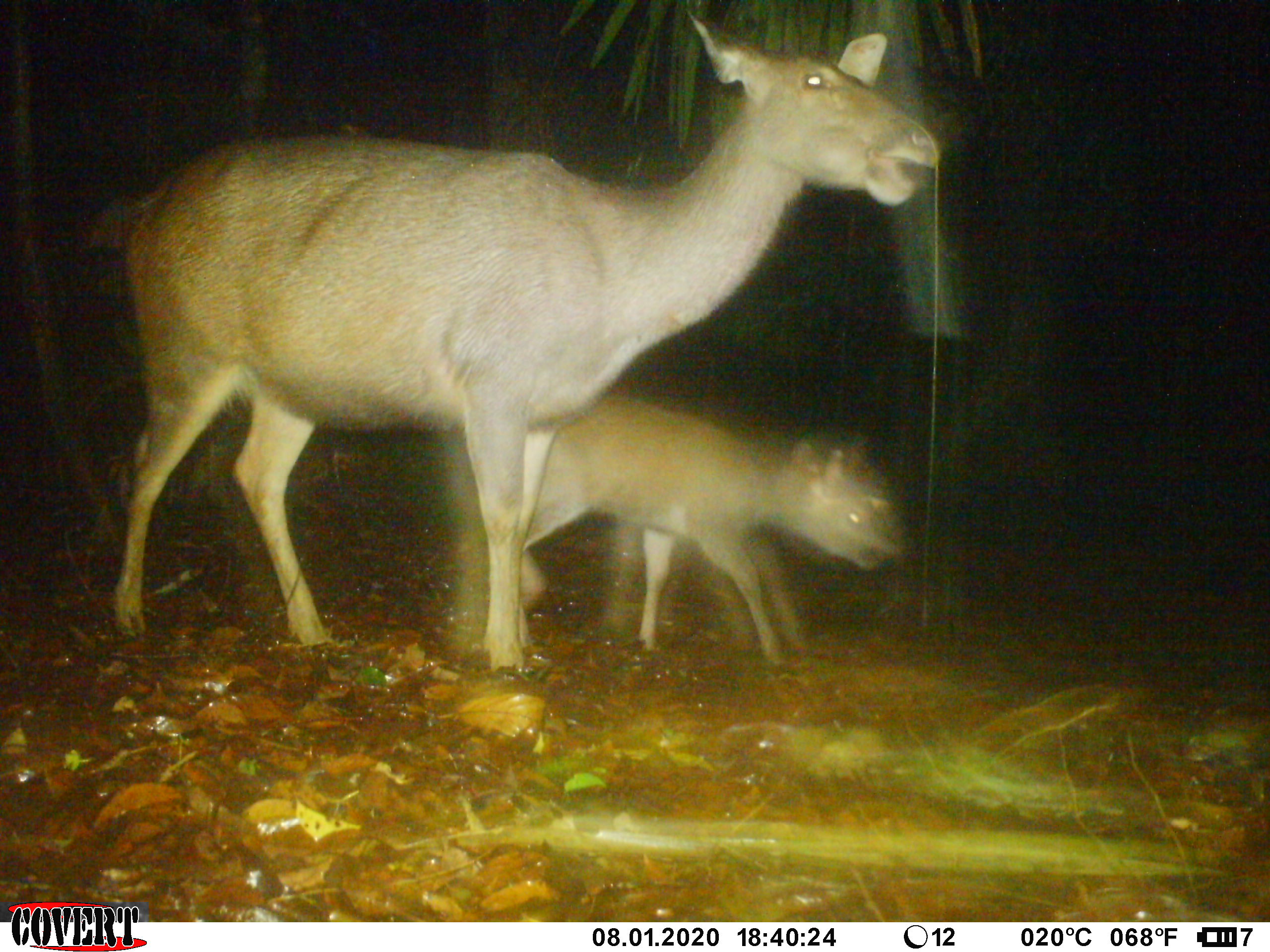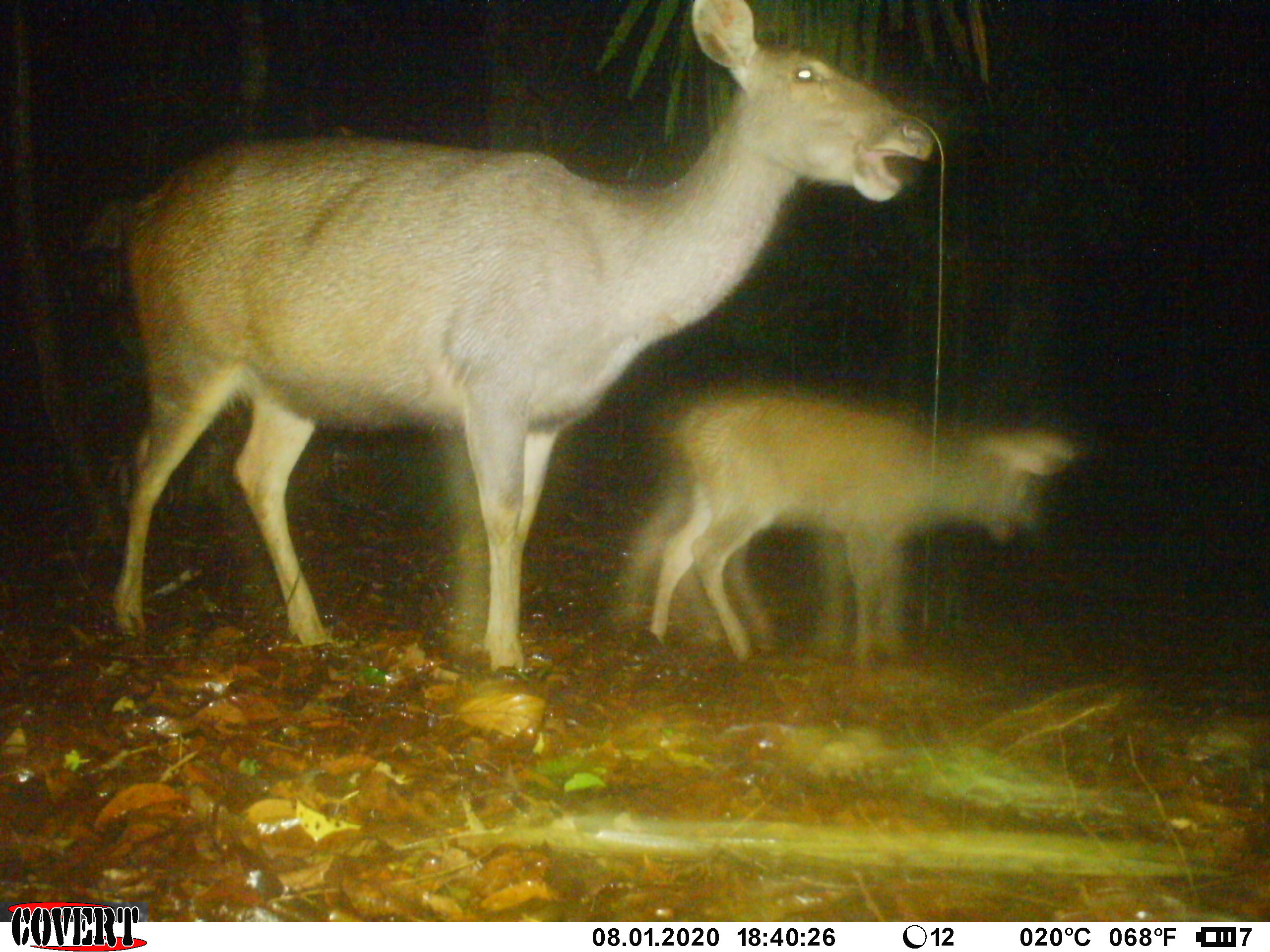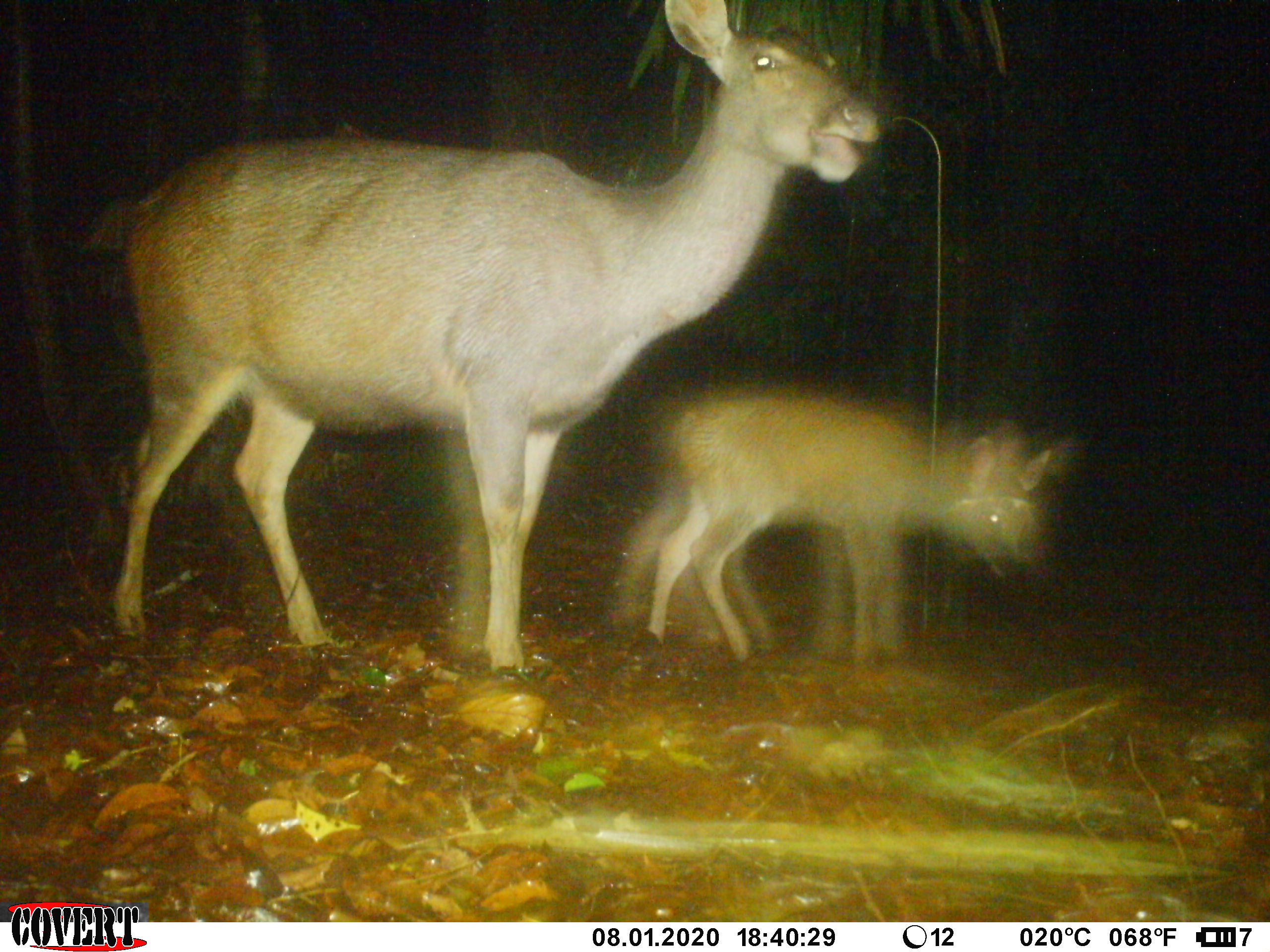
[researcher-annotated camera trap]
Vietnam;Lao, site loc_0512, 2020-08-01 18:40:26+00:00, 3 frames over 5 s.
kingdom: Animalia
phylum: Chordata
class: Mammalia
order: Artiodactyla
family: Cervidae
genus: Rusa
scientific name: Rusa unicolor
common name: sambar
Sambar (Rusa unicolor). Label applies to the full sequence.